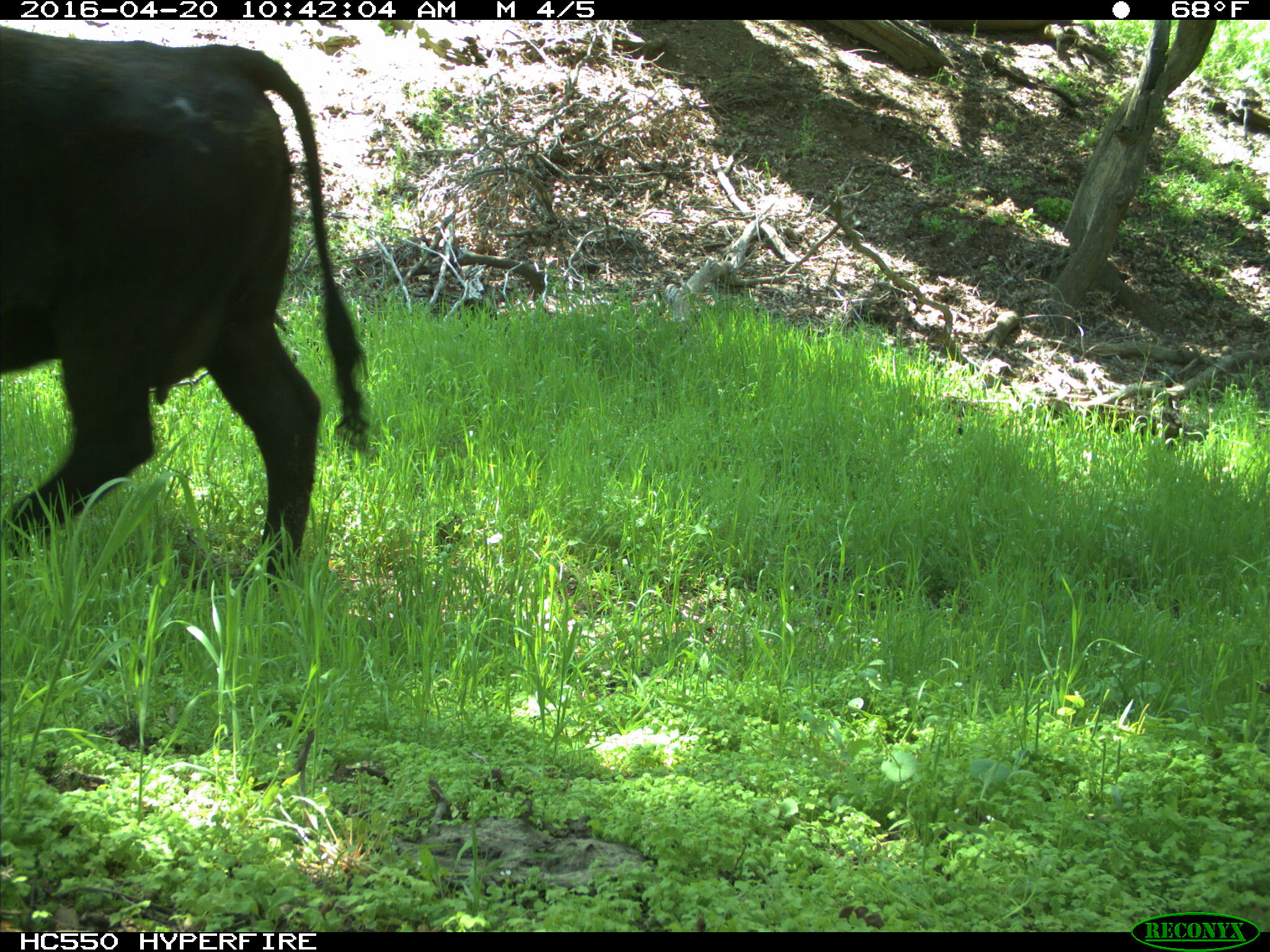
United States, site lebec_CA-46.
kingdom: Animalia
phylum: Chordata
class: Mammalia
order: Artiodactyla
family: Bovidae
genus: Bos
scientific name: Bos taurus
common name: domestic cow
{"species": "Bos taurus (domestic cow)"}